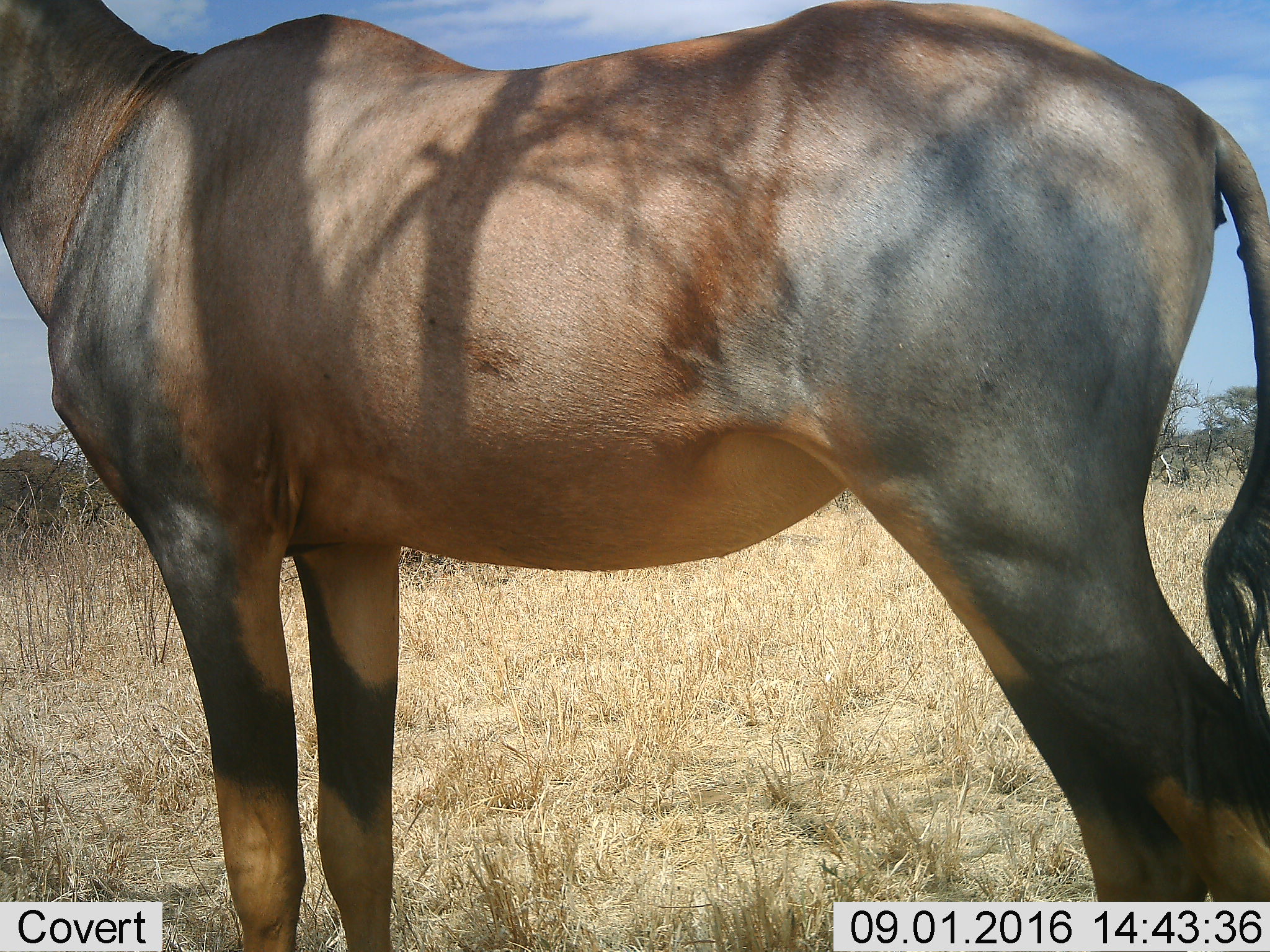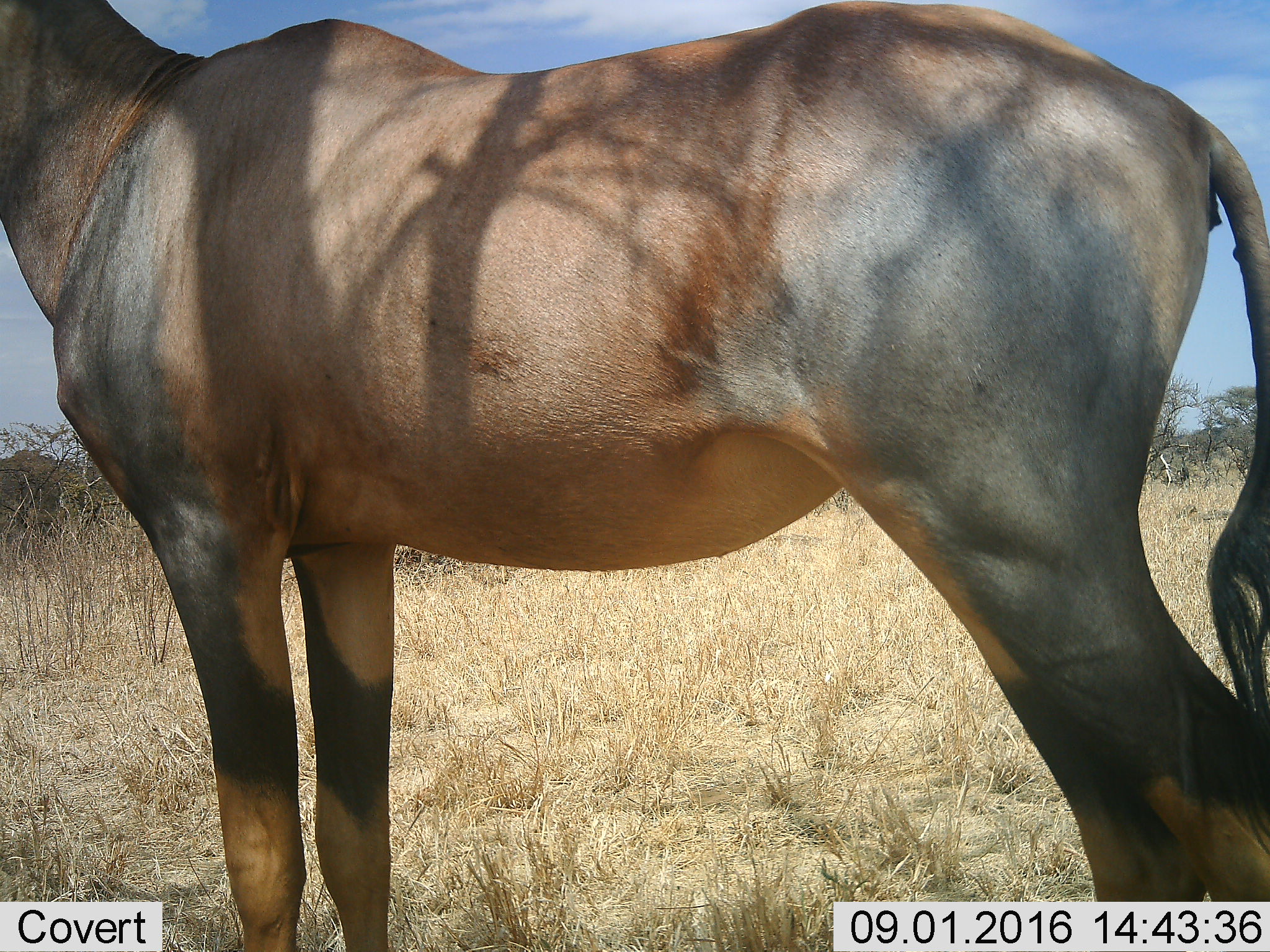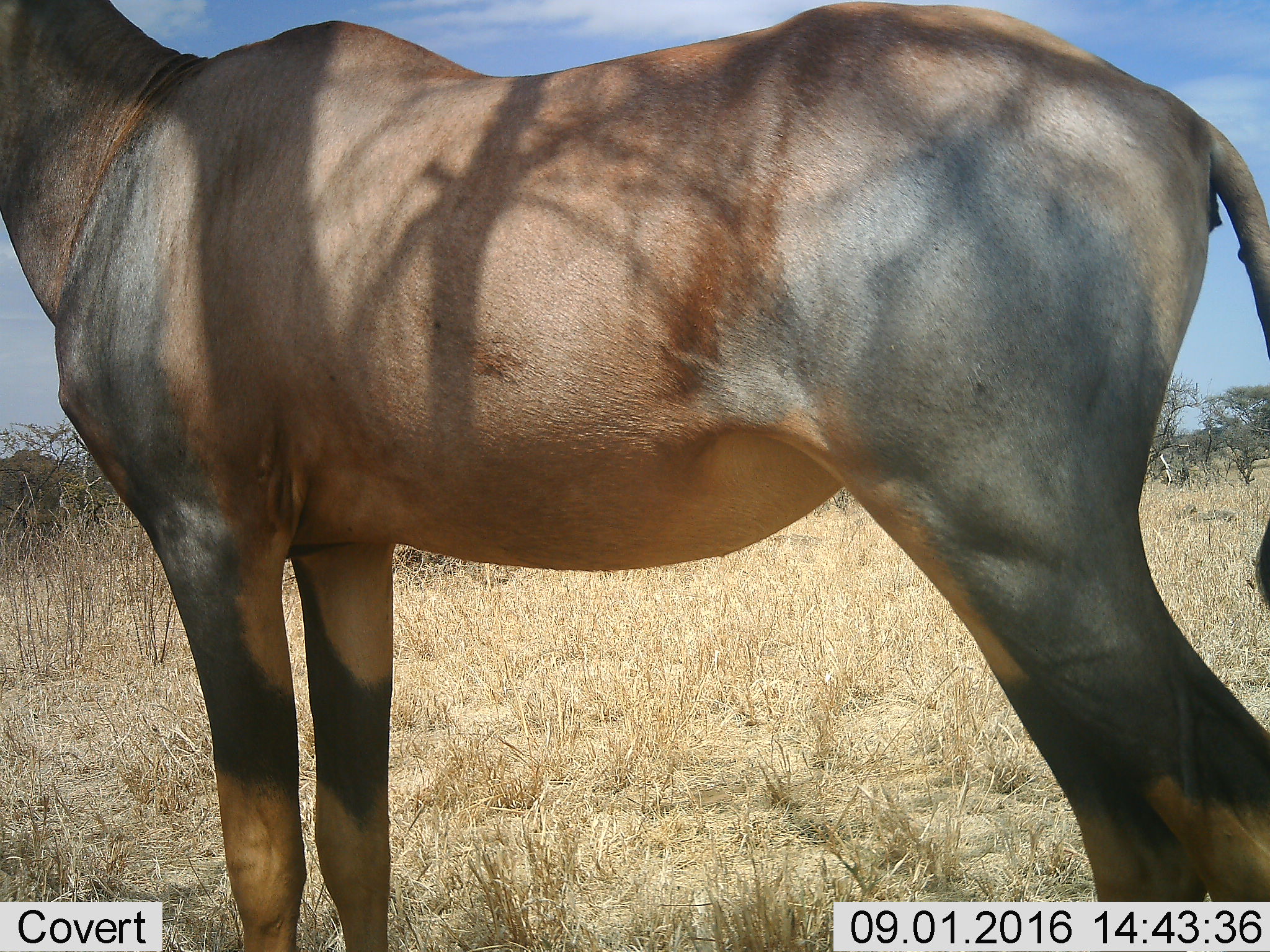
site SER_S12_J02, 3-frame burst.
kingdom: Animalia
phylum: Chordata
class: Mammalia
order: Artiodactyla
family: Bovidae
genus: Damaliscus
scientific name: Damaliscus lunatus jimela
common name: topi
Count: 1.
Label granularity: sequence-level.